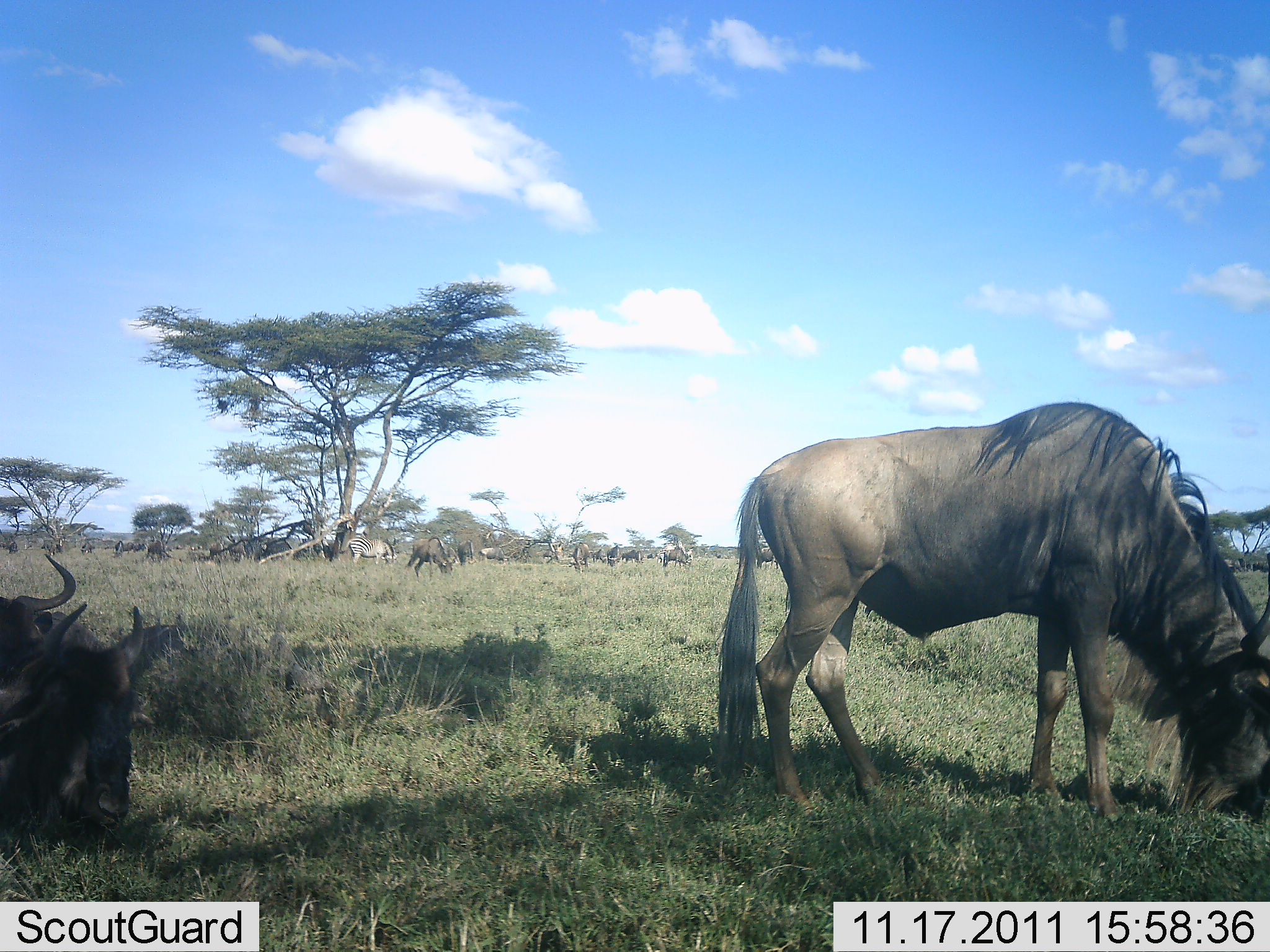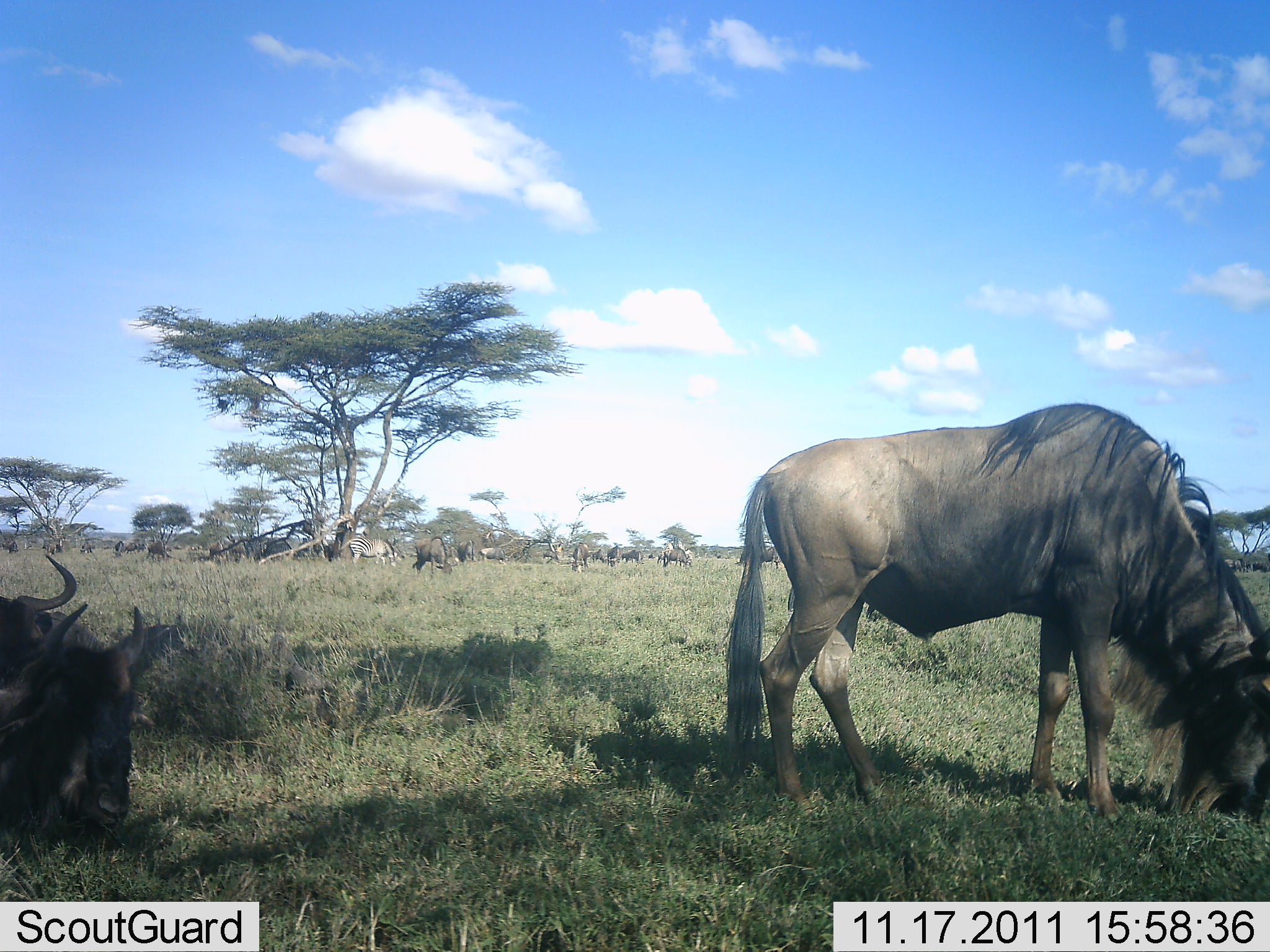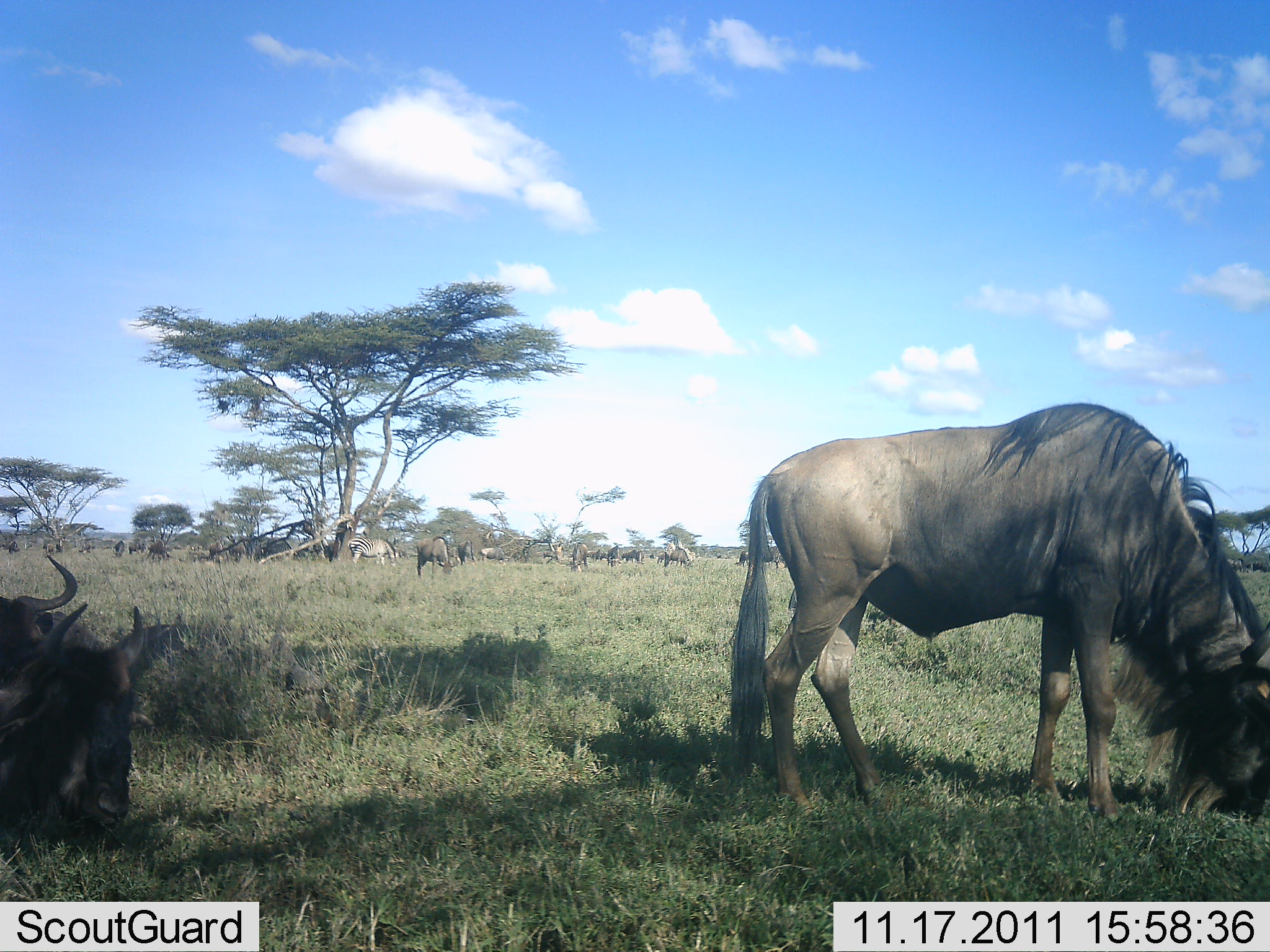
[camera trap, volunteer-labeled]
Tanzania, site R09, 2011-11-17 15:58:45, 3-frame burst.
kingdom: Animalia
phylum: Chordata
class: Mammalia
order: Artiodactyla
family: Bovidae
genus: Connochaetes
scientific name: Connochaetes taurinus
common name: blue wildebeest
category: wildebeest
Wildebeest (blue wildebeest) (Connochaetes taurinus), count 11-50. Behavior (volunteer vote fractions): standing 57%, resting 71%, moving 14%, interacting 0%. Young present (vote fraction): 0%. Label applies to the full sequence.